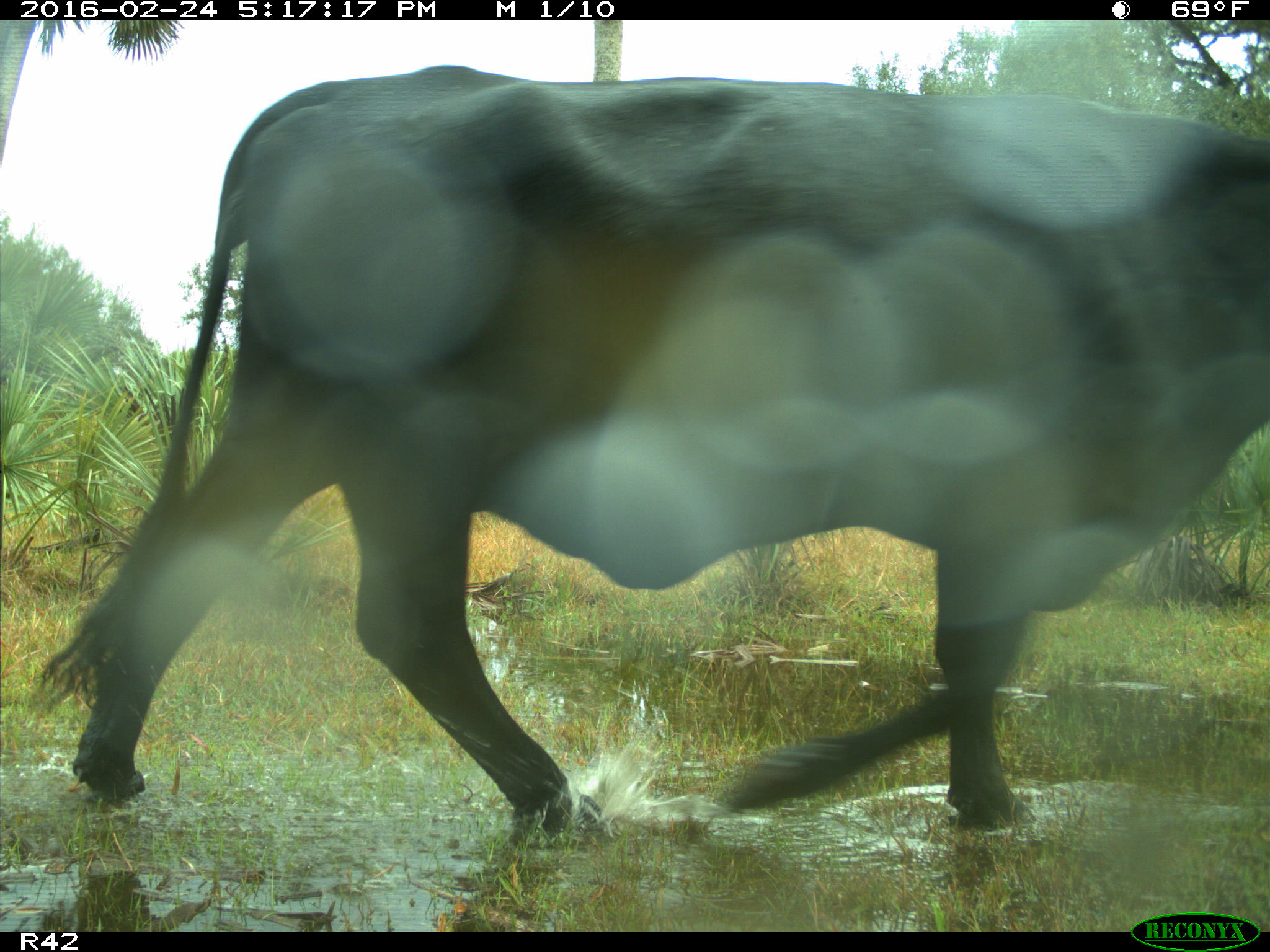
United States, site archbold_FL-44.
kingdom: Animalia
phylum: Chordata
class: Mammalia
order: Artiodactyla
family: Bovidae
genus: Bos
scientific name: Bos taurus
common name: domestic cow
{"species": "Bos taurus (domestic cow)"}